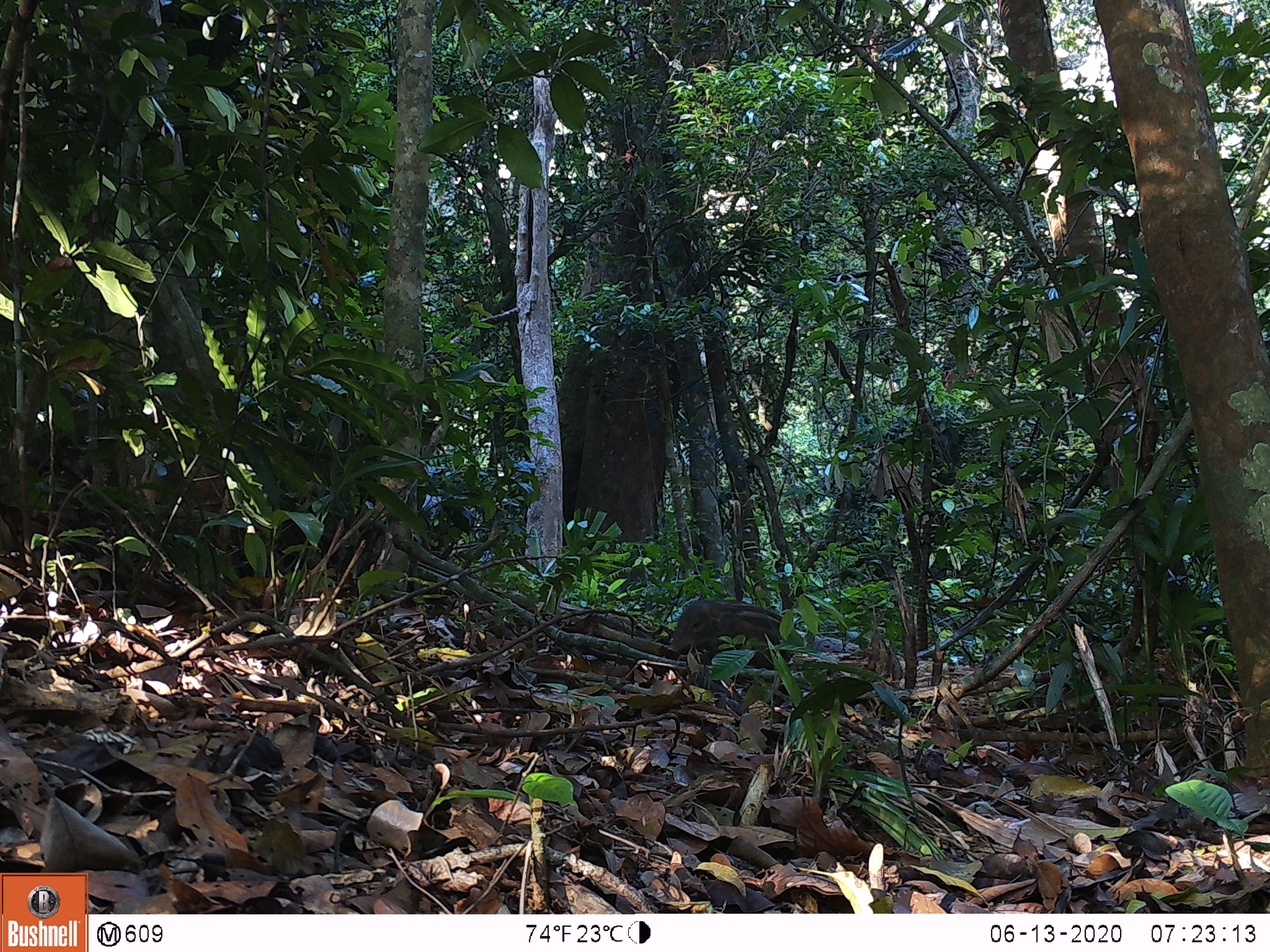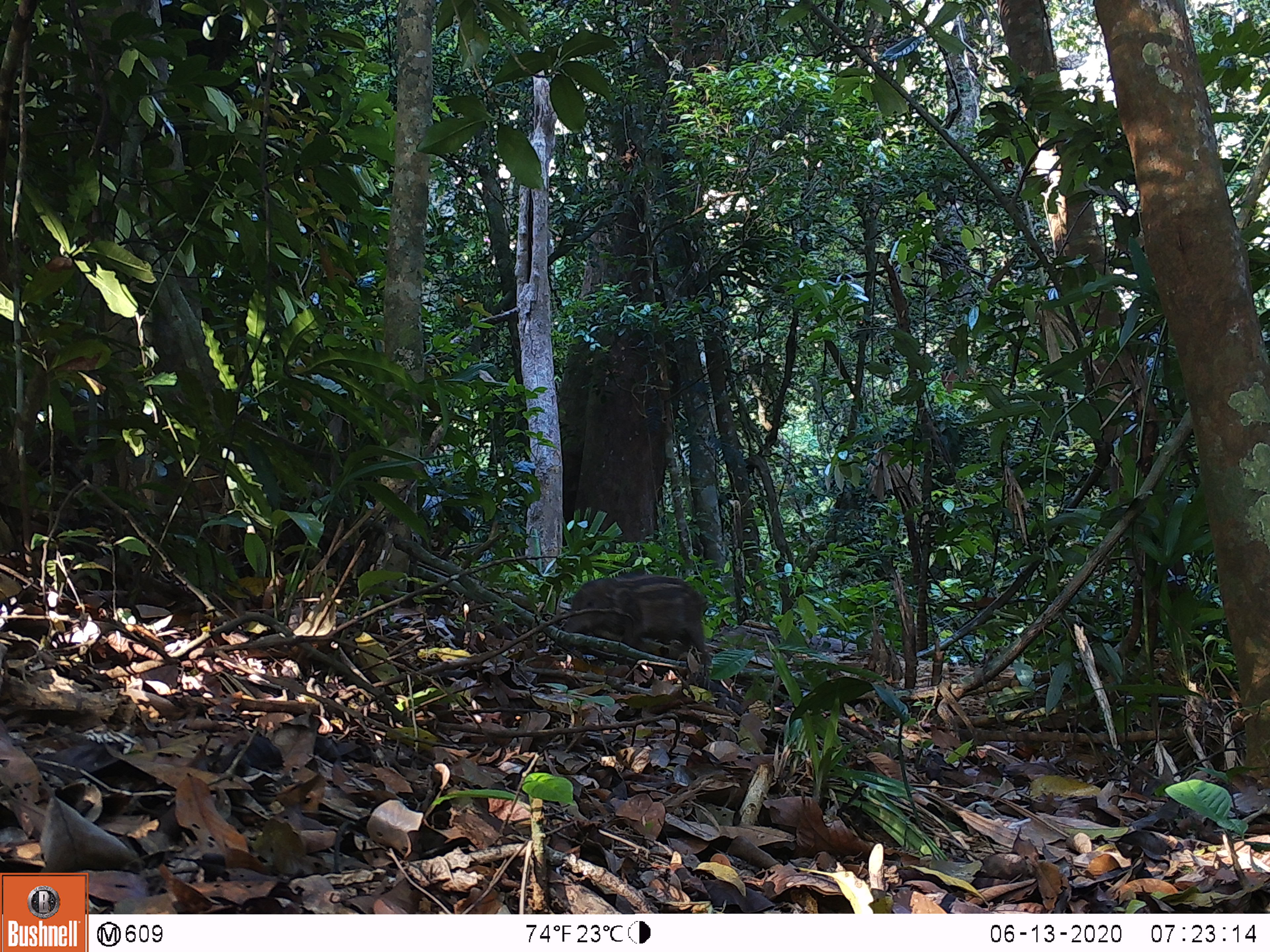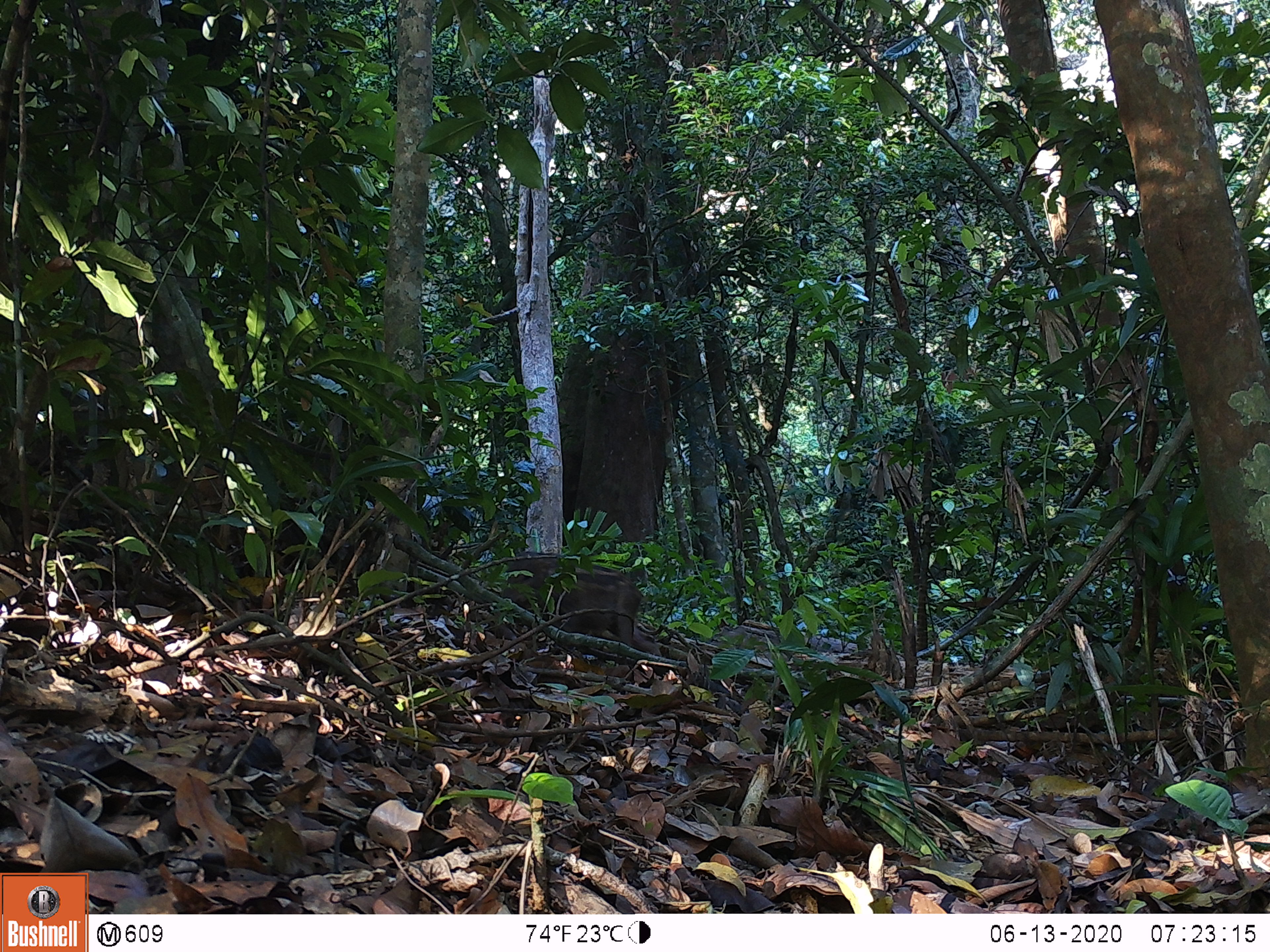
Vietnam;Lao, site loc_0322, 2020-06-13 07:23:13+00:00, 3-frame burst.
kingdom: Animalia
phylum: Chordata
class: Mammalia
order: Artiodactyla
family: Suidae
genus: Sus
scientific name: Sus scrofa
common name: eurasian wild pig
Eurasian wild pig (Sus scrofa). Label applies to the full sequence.